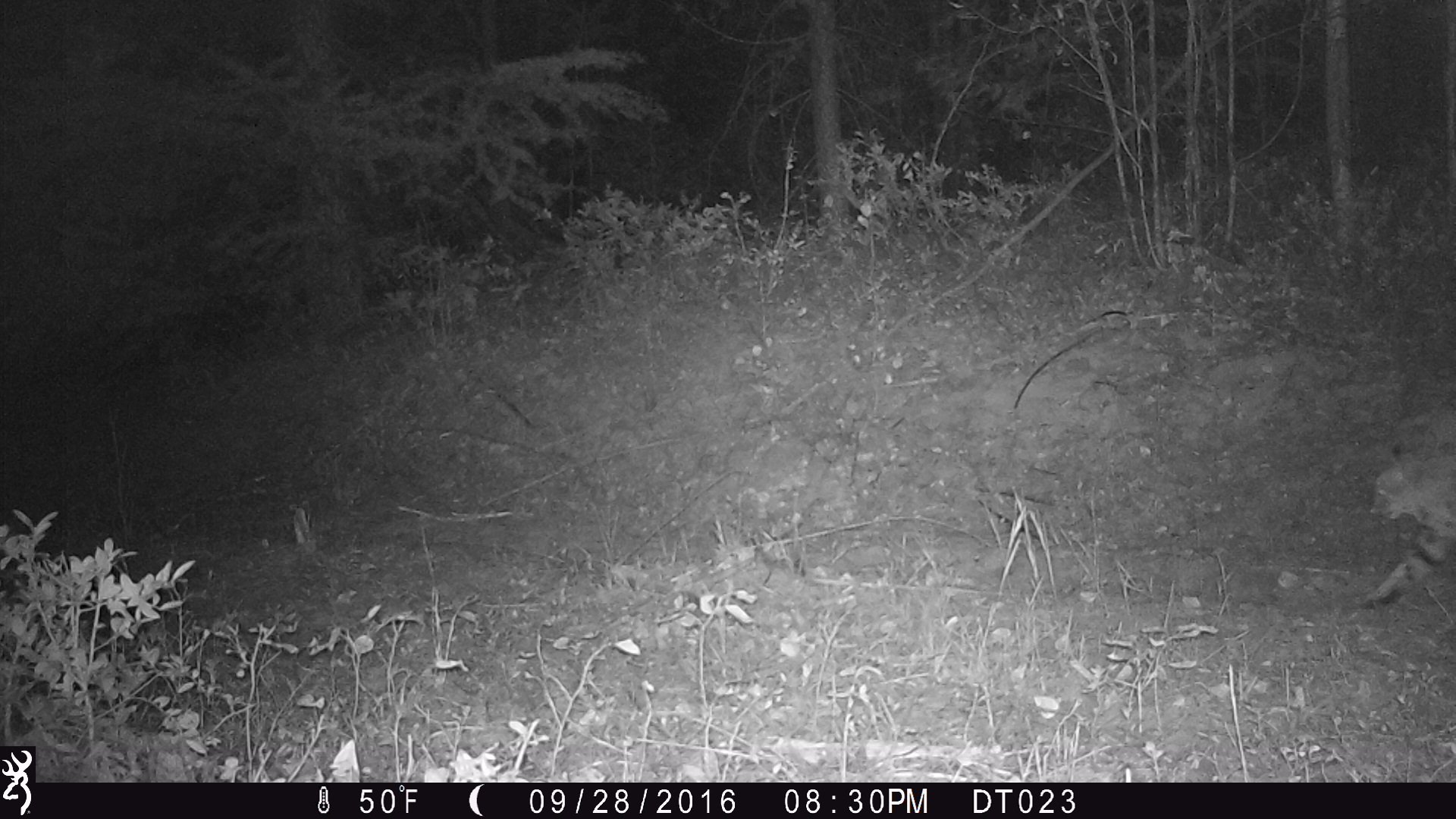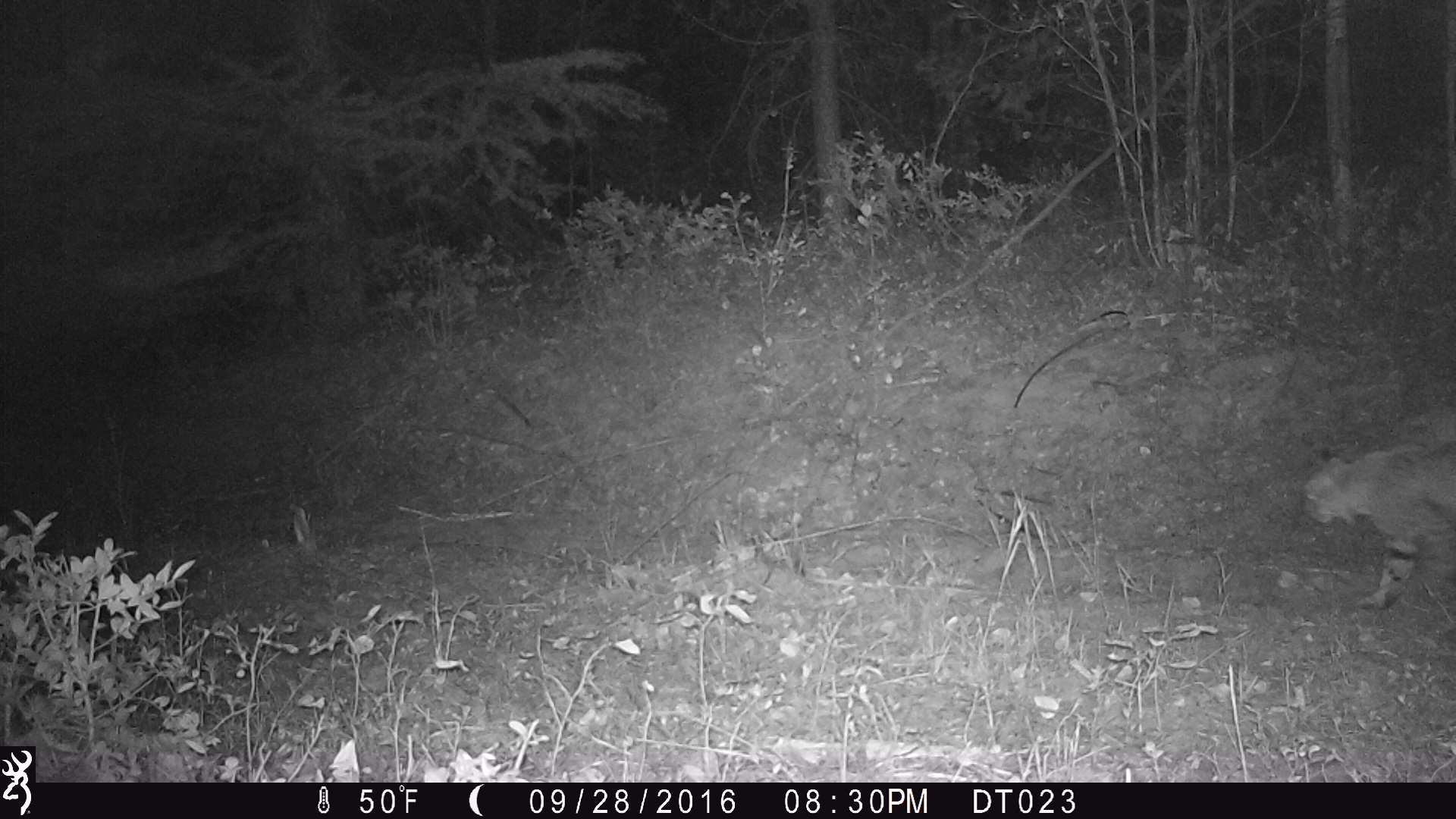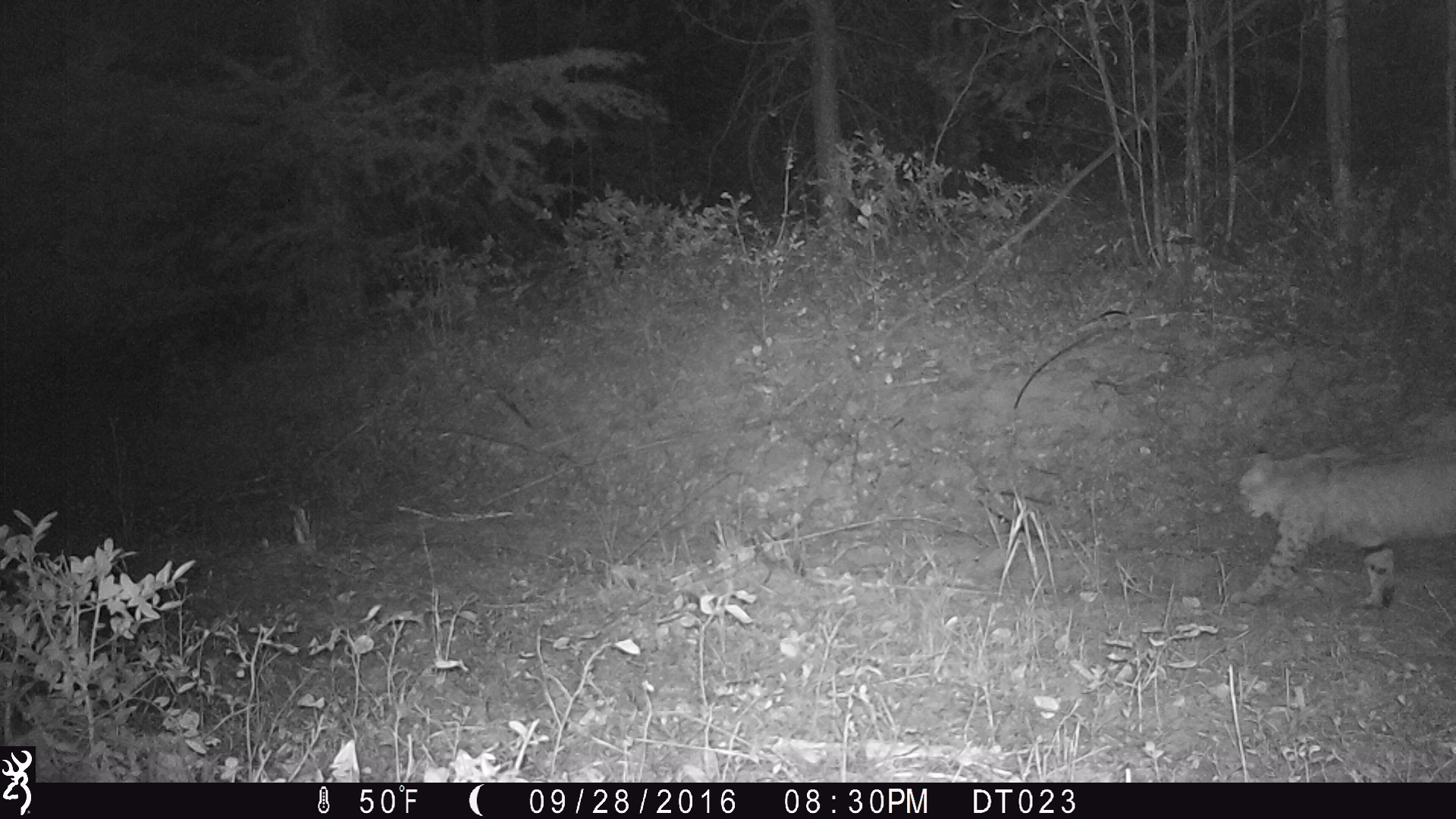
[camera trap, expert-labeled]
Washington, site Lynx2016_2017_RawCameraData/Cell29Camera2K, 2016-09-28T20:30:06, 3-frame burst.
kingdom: Animalia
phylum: Chordata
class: Mammalia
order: Carnivora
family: Felidae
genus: Lynx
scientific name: Lynx rufus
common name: bobcat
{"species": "Lynx rufus (bobcat)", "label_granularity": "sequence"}